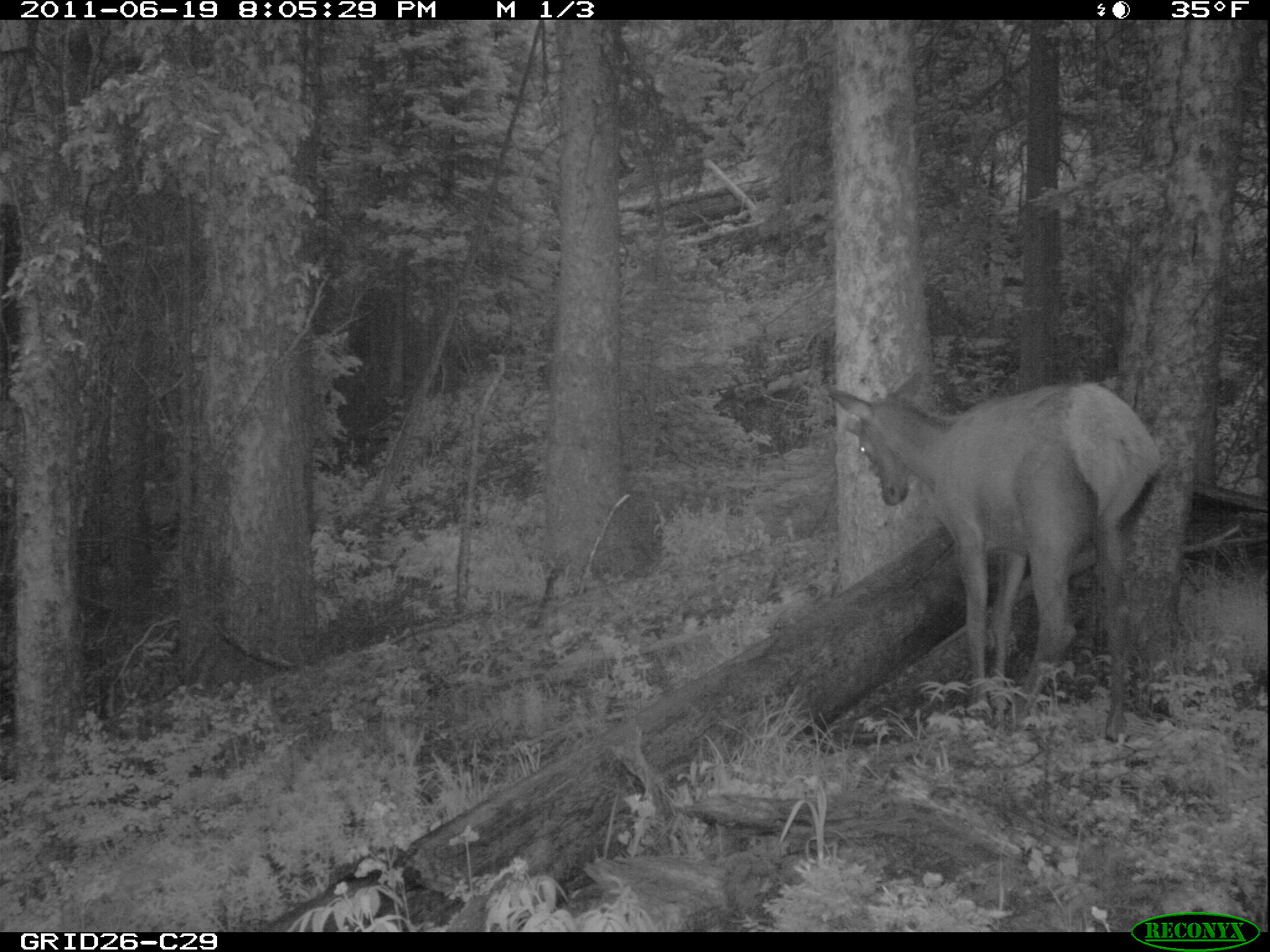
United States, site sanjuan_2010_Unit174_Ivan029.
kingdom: Animalia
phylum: Chordata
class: Mammalia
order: Artiodactyla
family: Cervidae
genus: Cervus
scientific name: Cervus elaphus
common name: red deer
Cervus elaphus (red deer).